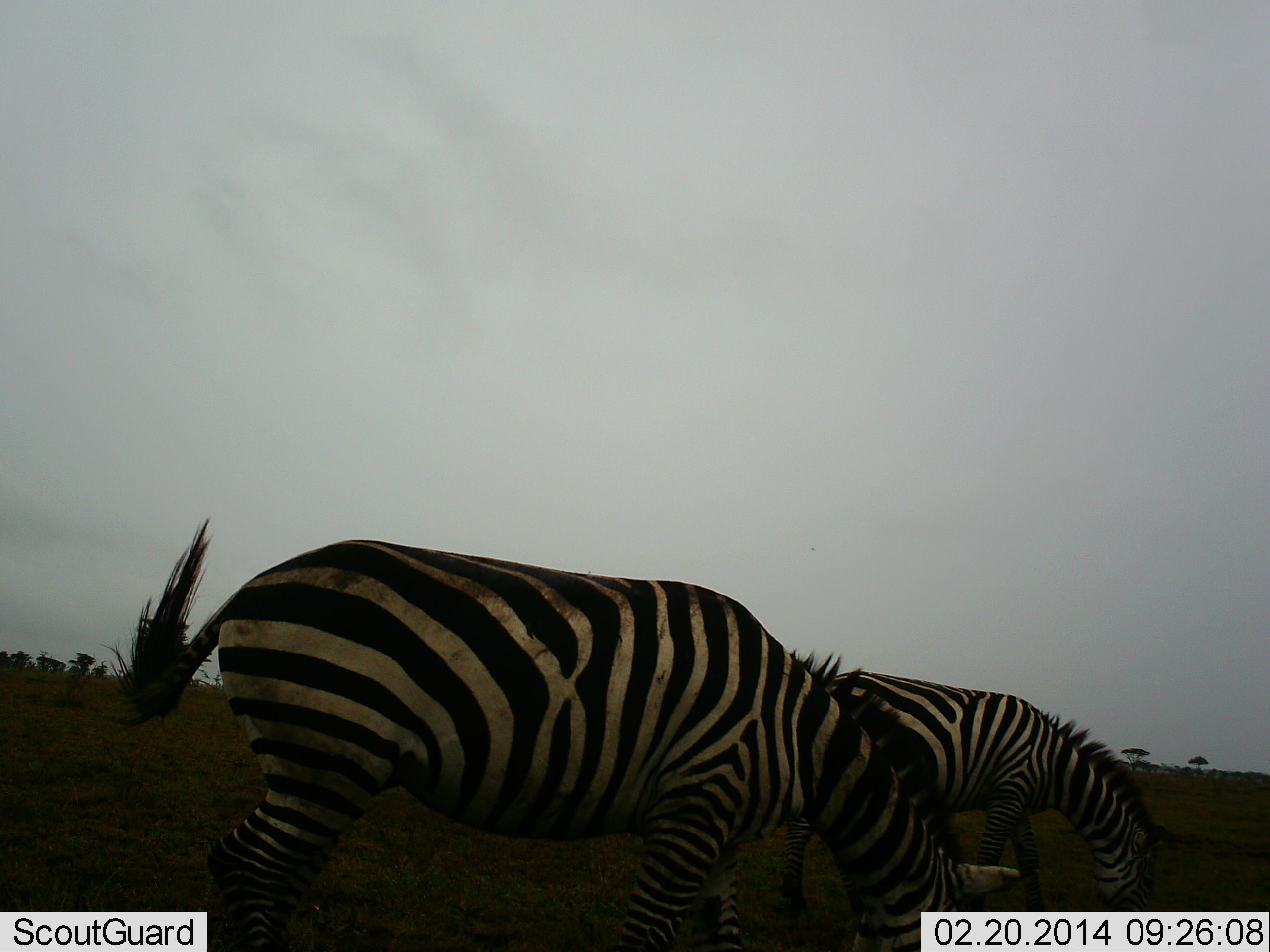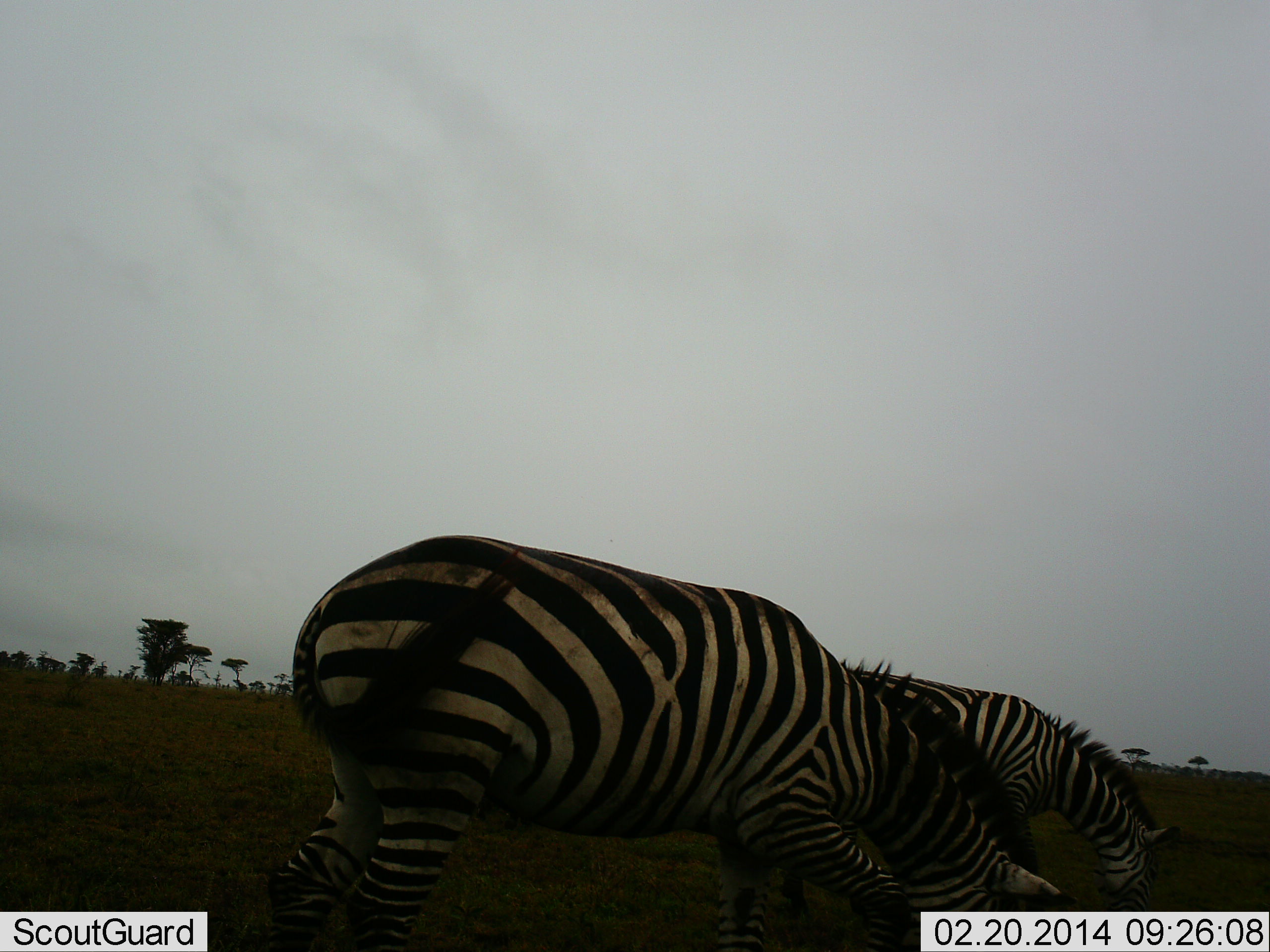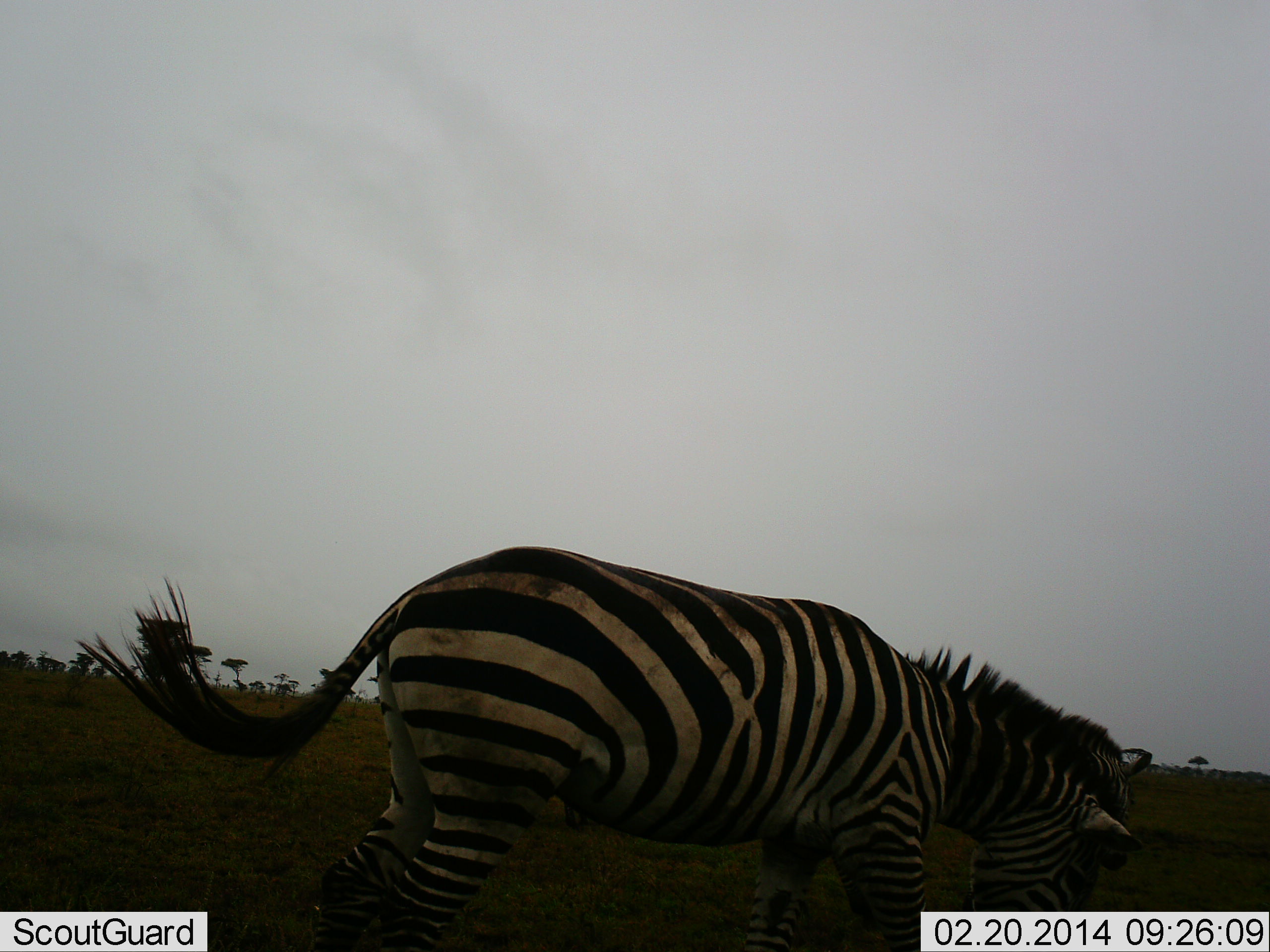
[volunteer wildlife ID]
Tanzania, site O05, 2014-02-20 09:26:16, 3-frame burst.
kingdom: Animalia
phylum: Chordata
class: Mammalia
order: Perissodactyla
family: Equidae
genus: Equus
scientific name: Equus quagga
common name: plains zebra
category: zebra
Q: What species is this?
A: Zebra (plains zebra) (Equus quagga).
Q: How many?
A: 2.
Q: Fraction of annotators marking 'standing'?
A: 26%.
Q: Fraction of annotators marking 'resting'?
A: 0%.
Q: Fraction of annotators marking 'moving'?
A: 17%.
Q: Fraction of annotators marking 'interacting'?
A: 2%.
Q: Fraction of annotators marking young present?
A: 2%.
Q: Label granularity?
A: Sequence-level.